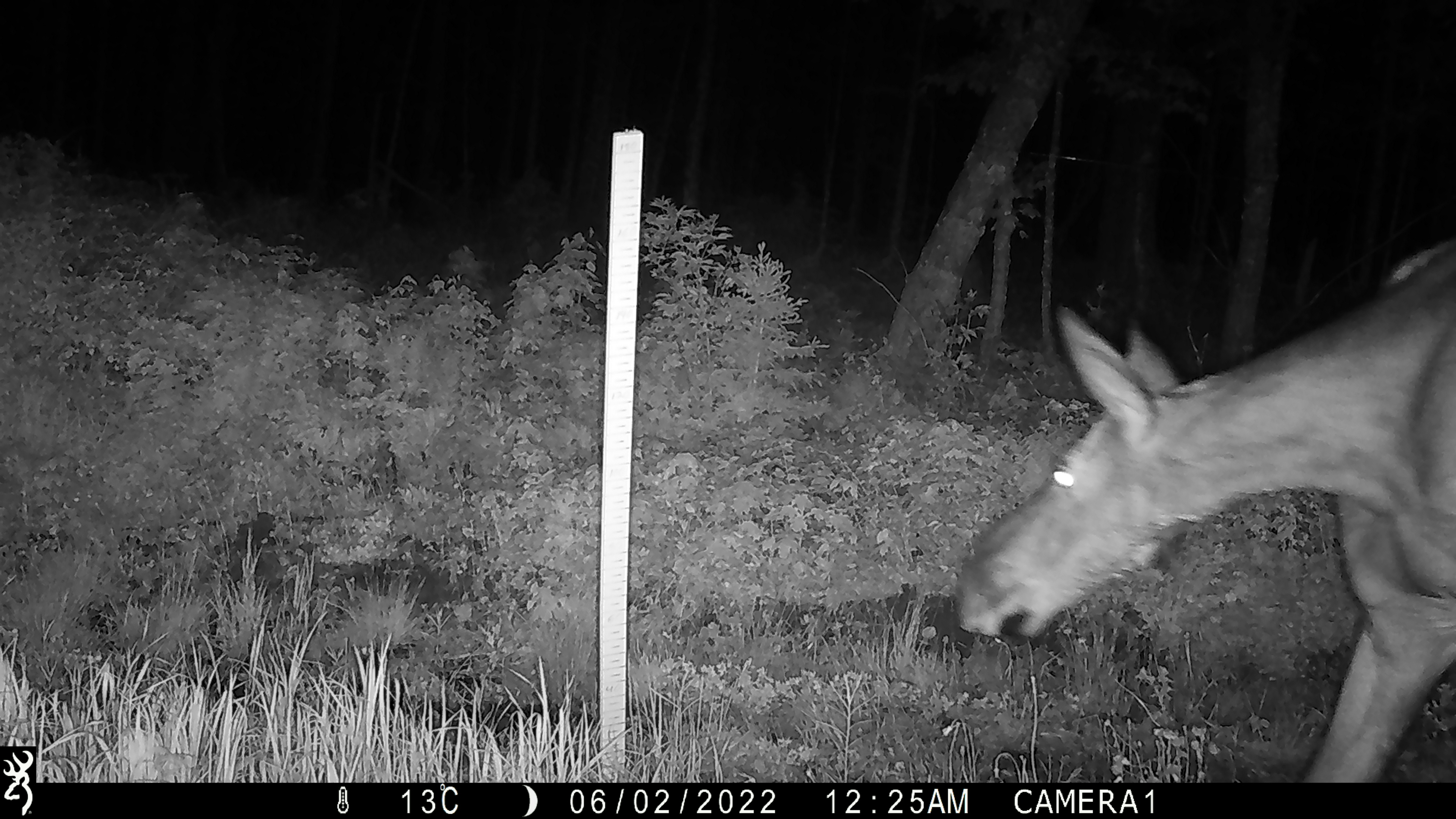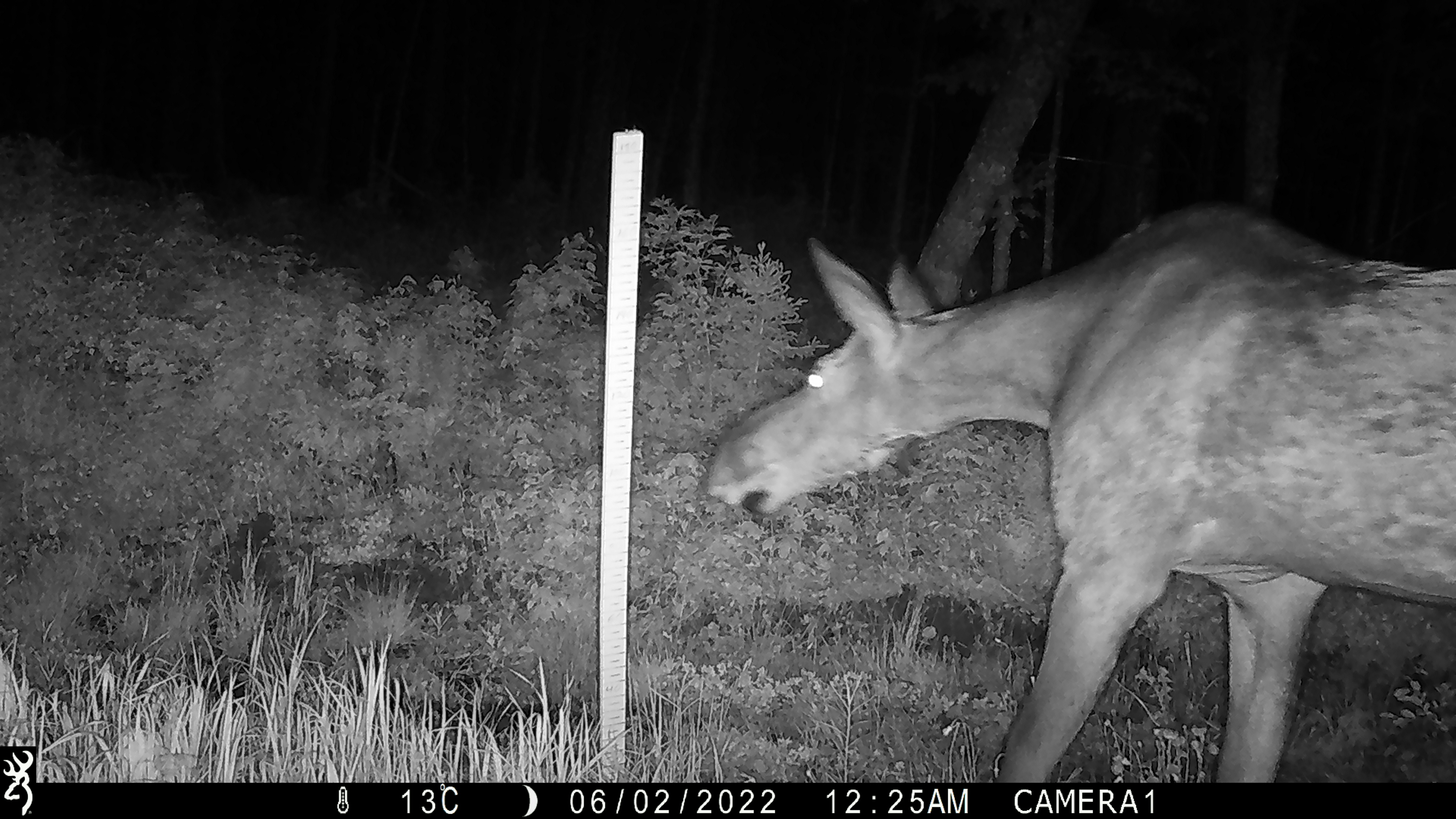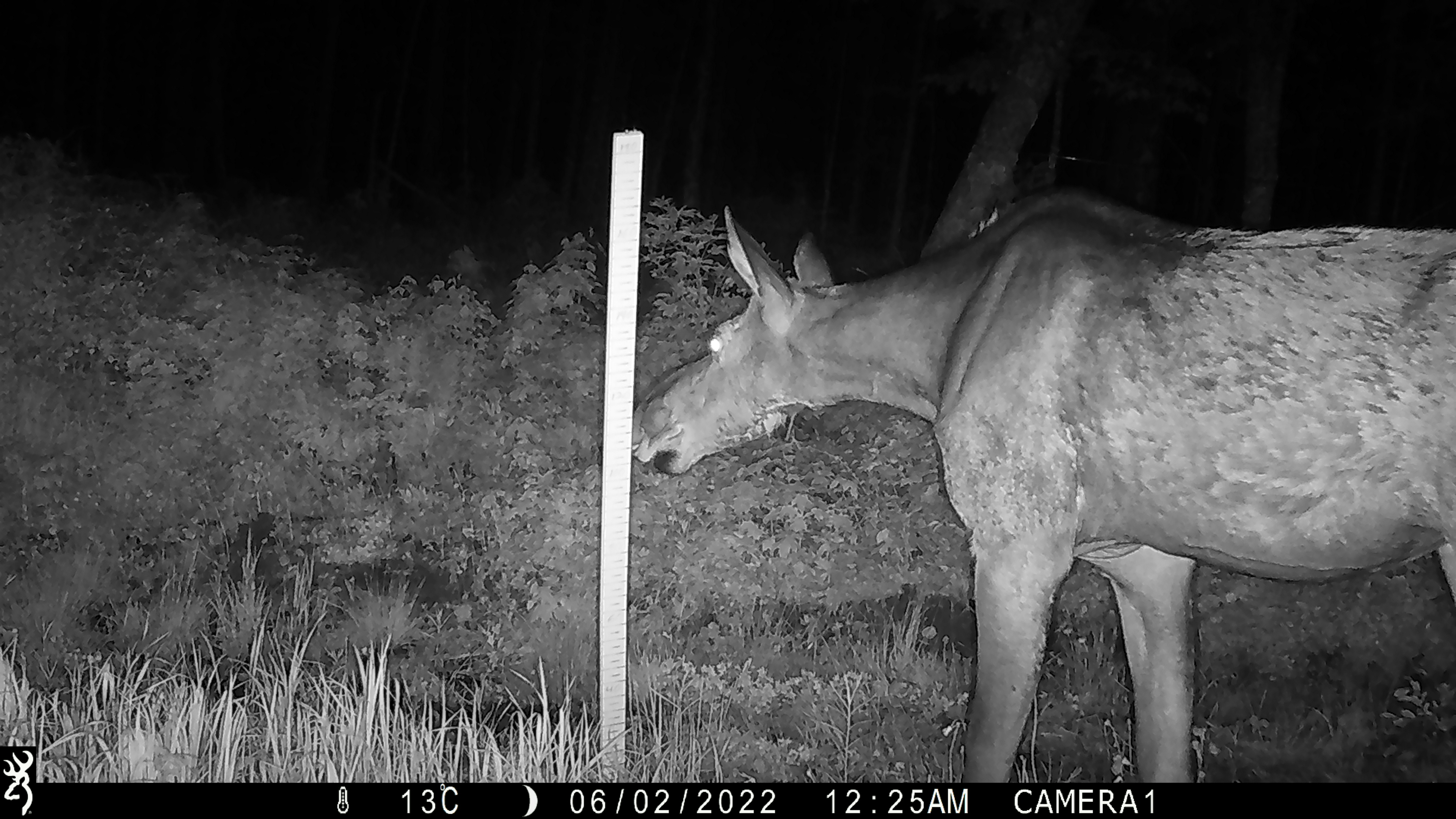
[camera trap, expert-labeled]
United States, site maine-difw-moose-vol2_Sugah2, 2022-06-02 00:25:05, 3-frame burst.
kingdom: Animalia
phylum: Chordata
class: Mammalia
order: Artiodactyla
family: Cervidae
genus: Alces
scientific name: Alces alces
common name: moose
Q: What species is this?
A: Moose (Alces alces).